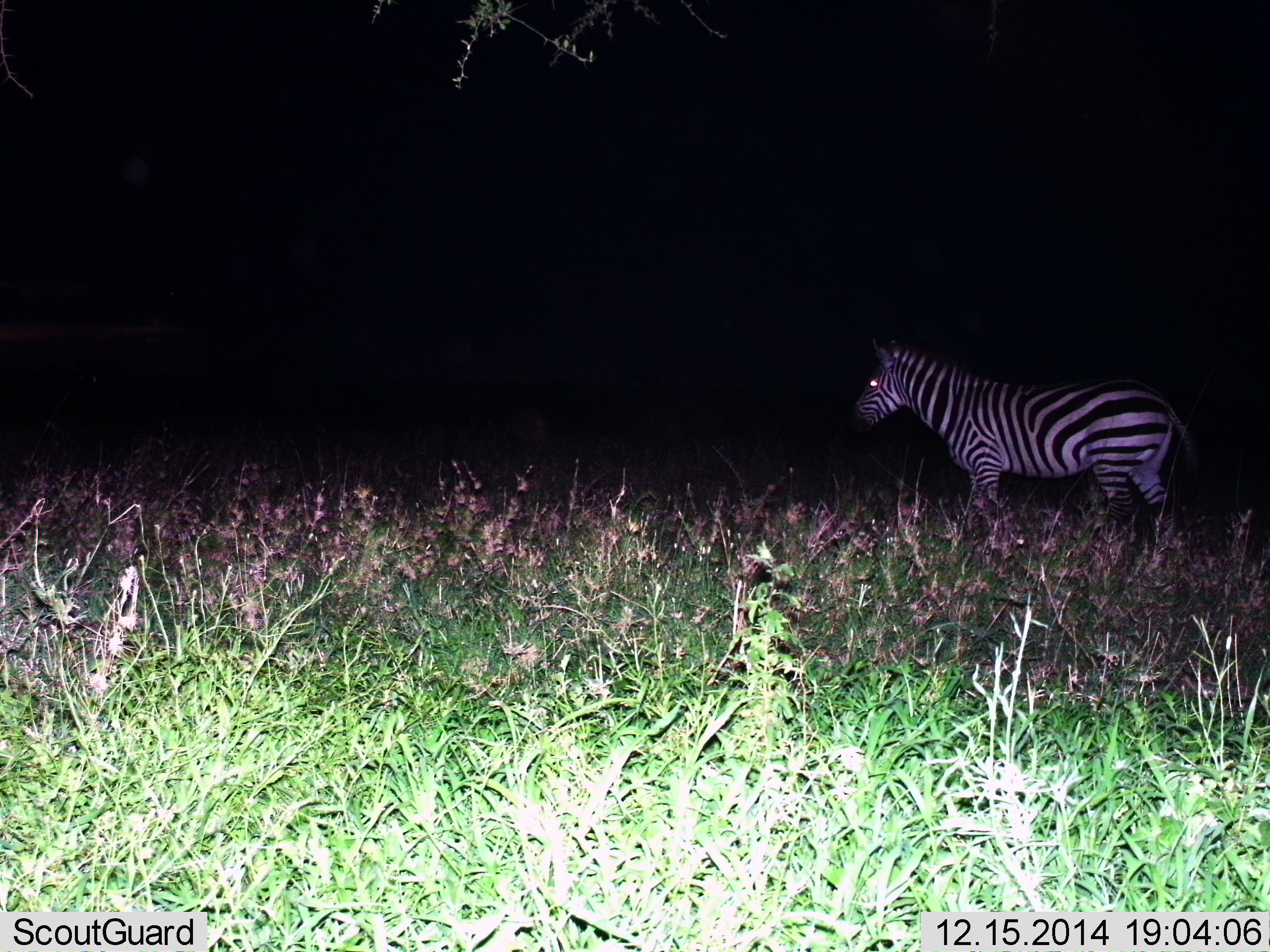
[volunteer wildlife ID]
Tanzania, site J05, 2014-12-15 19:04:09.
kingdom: Animalia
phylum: Chordata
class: Mammalia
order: Perissodactyla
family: Equidae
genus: Equus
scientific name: Equus quagga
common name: plains zebra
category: zebra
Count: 1.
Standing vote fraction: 50%.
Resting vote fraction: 0%.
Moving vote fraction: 50%.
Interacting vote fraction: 0%.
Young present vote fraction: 0%.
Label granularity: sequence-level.